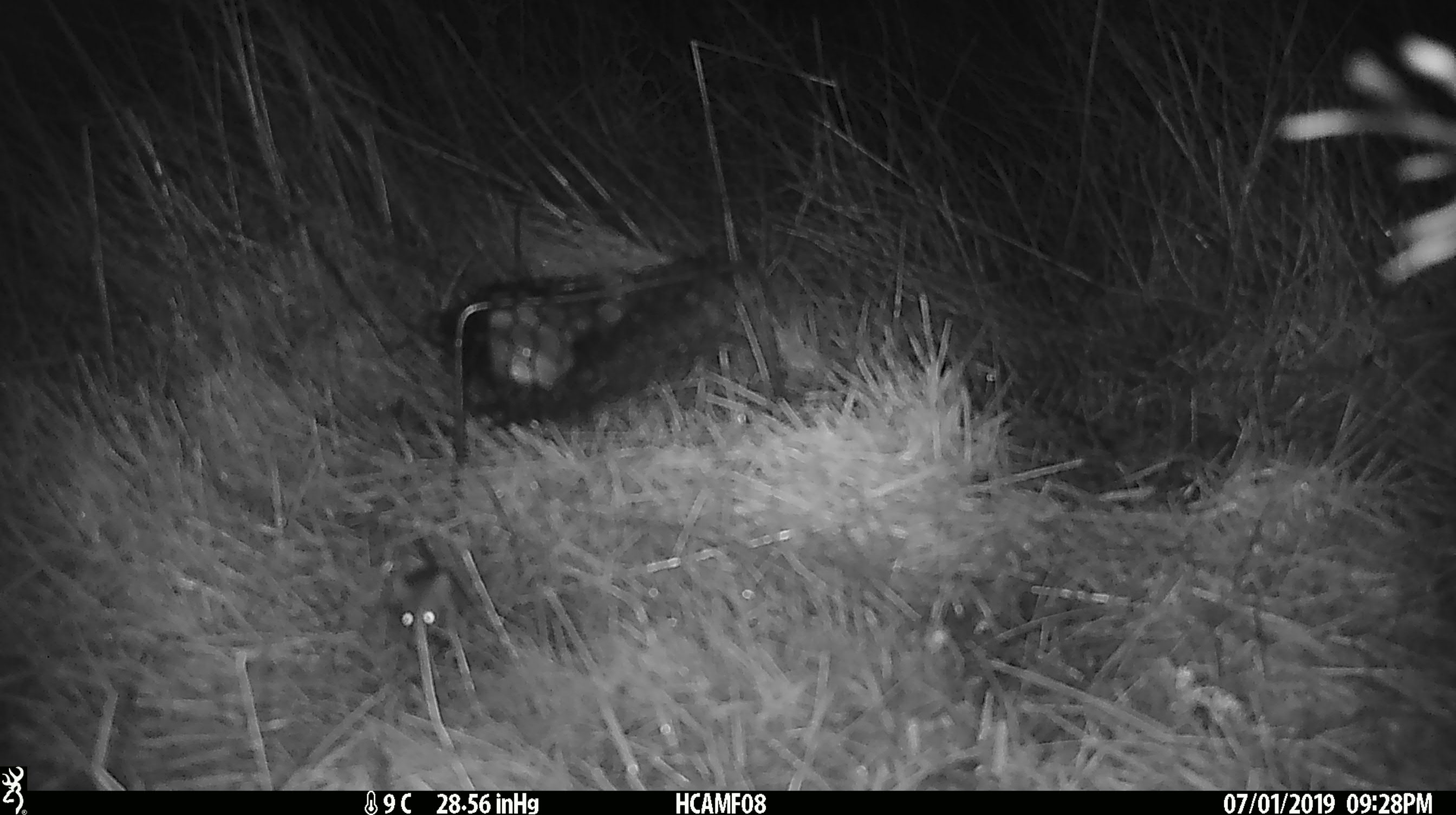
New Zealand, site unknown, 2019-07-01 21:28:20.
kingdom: Animalia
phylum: Chordata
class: Mammalia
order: Rodentia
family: Muridae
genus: Mus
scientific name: Mus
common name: mouse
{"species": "mouse (Mus)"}